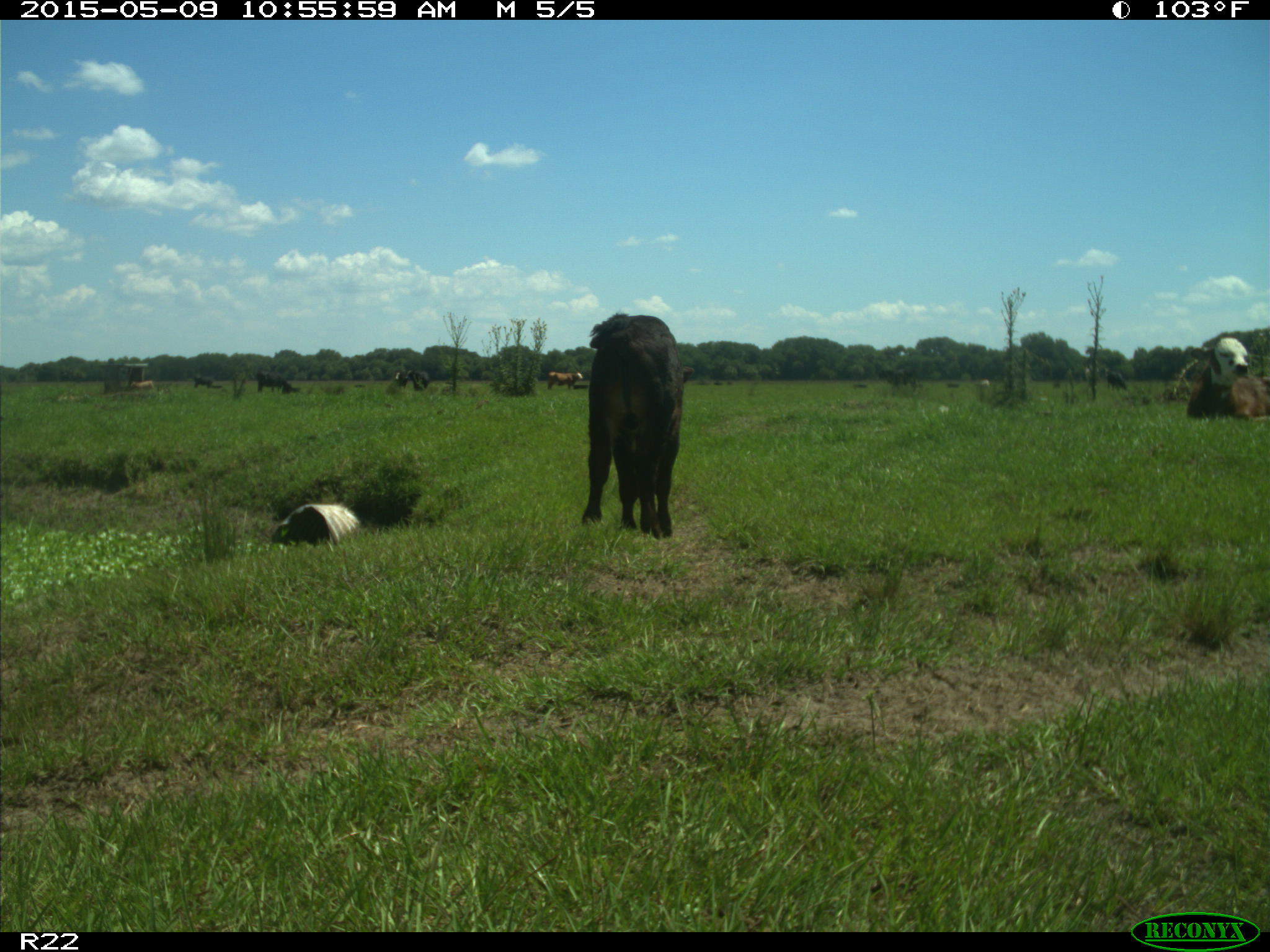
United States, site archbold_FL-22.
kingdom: Animalia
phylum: Chordata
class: Mammalia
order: Artiodactyla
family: Bovidae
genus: Bos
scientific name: Bos taurus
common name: domestic cow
Bos taurus (domestic cow).